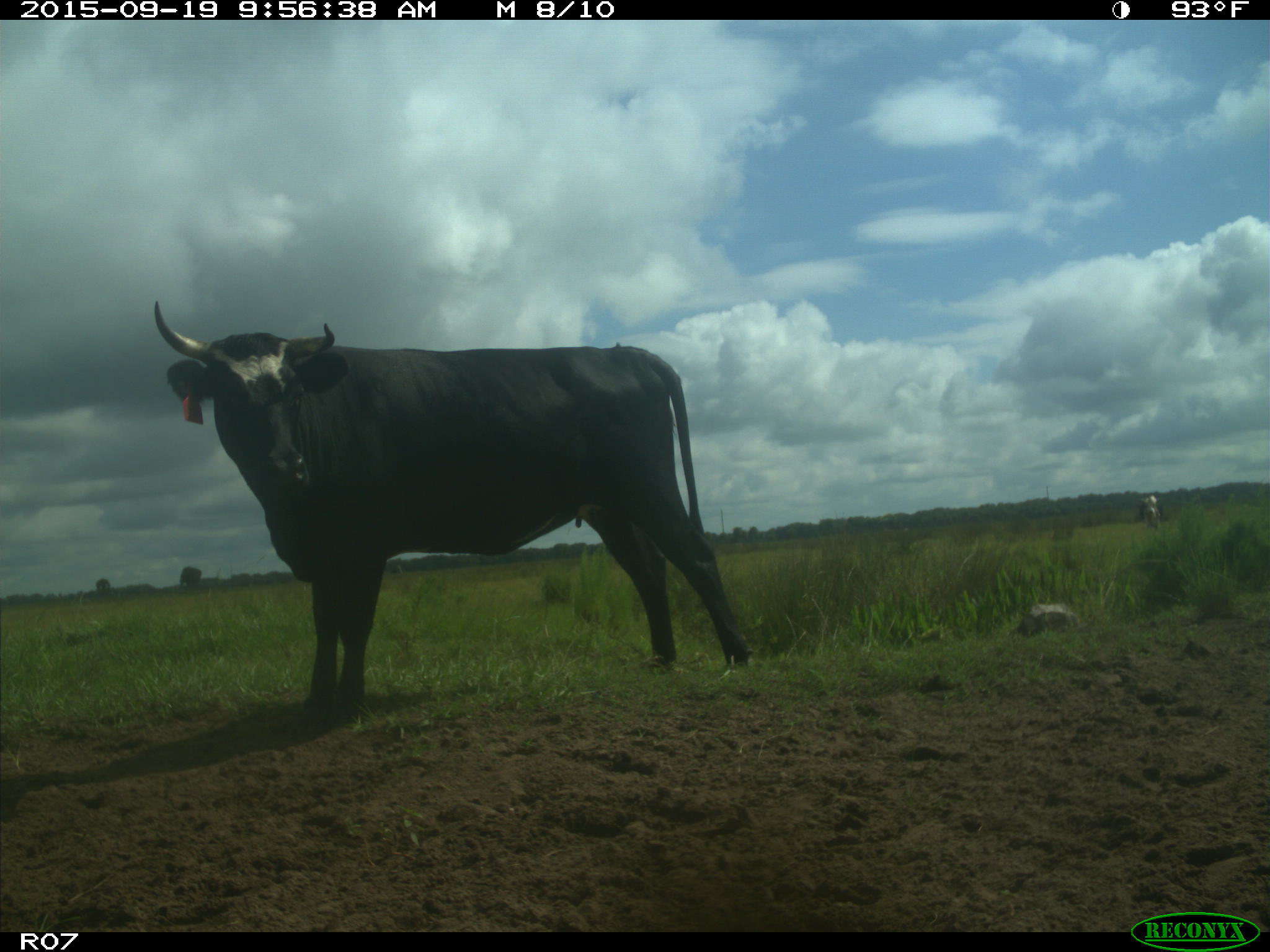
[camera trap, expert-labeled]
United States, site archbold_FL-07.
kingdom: Animalia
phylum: Chordata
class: Mammalia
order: Artiodactyla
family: Bovidae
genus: Bos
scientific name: Bos taurus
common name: domestic cow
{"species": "Bos taurus (domestic cow)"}